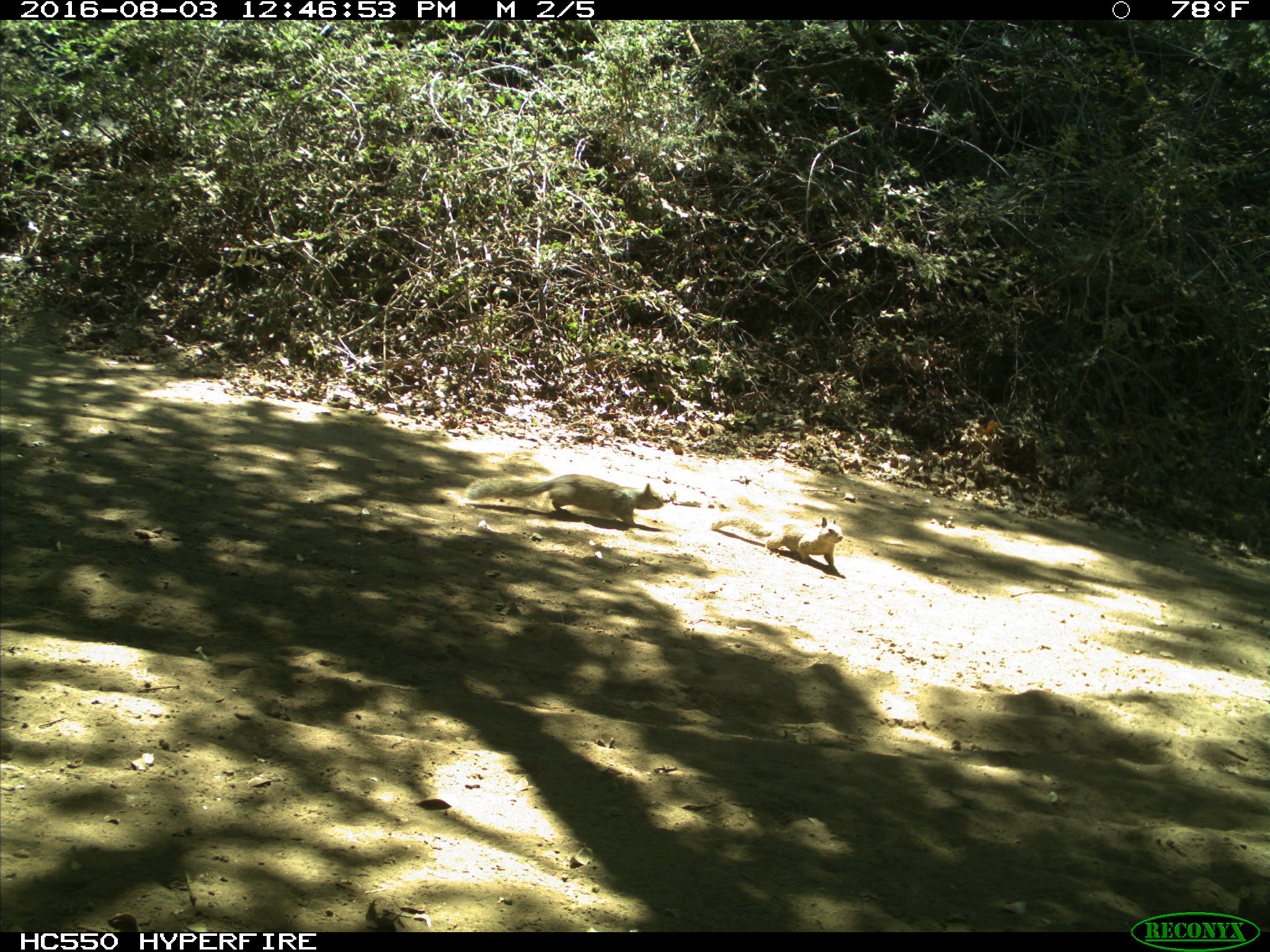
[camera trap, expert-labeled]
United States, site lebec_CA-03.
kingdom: Animalia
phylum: Chordata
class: Mammalia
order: Rodentia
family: Sciuridae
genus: Otospermophilus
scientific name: Otospermophilus beecheyi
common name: california ground squirrel